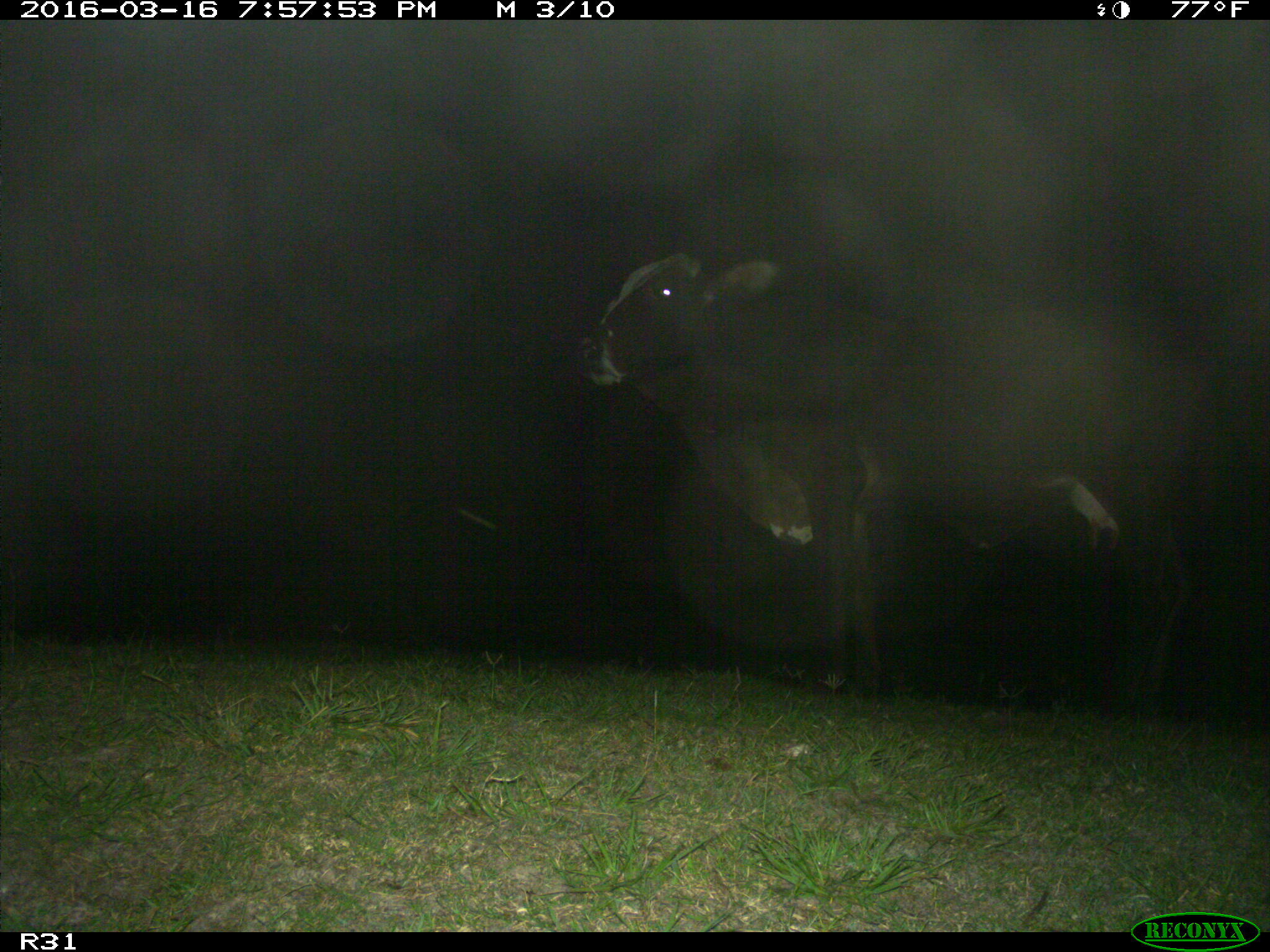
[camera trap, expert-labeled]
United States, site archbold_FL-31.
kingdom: Animalia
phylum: Chordata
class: Mammalia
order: Artiodactyla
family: Bovidae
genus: Bos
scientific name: Bos taurus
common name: domestic cow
Bos taurus (domestic cow).